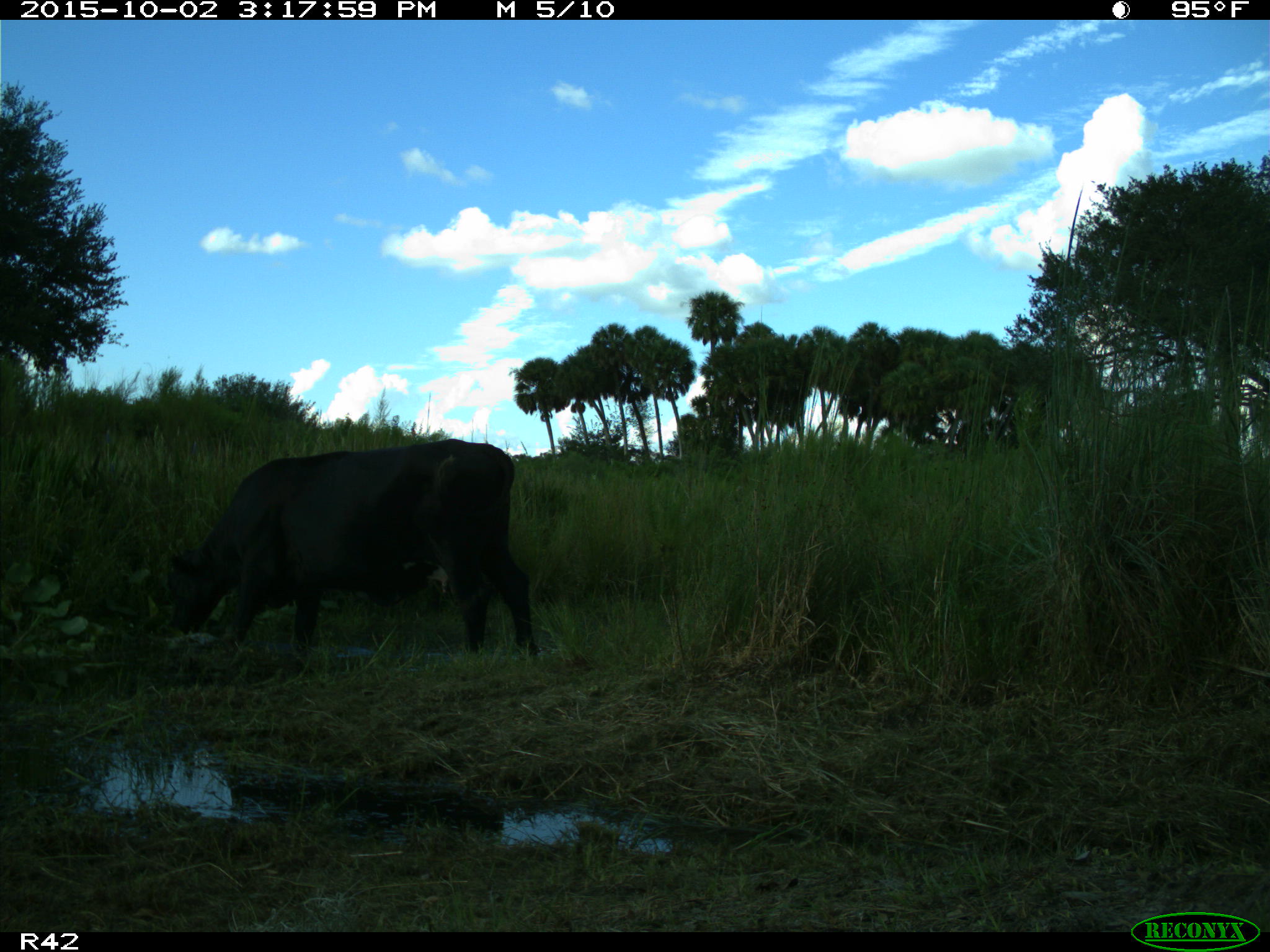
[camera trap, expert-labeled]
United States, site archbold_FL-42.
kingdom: Animalia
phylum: Chordata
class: Mammalia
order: Artiodactyla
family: Bovidae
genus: Bos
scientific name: Bos taurus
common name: domestic cow